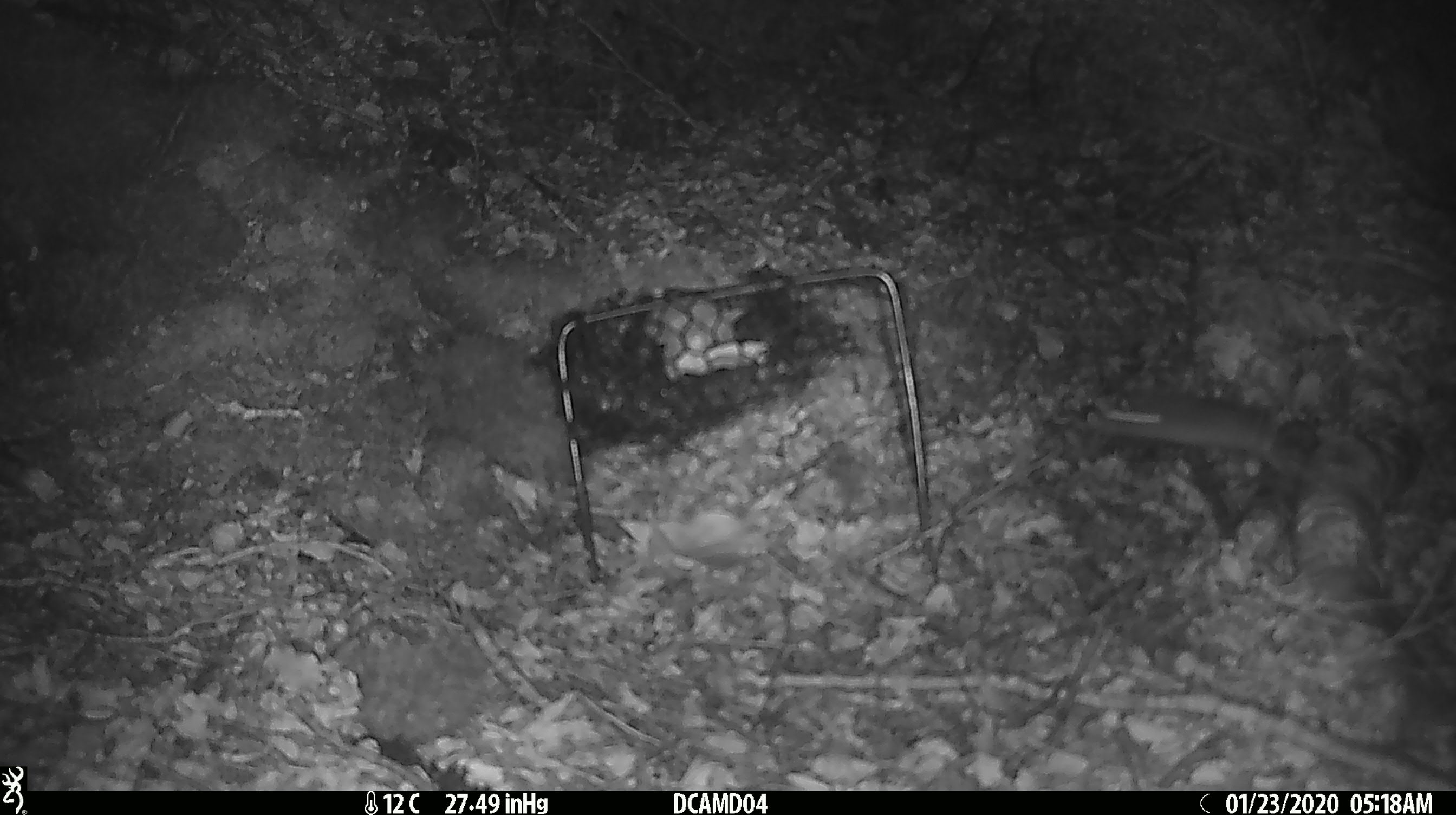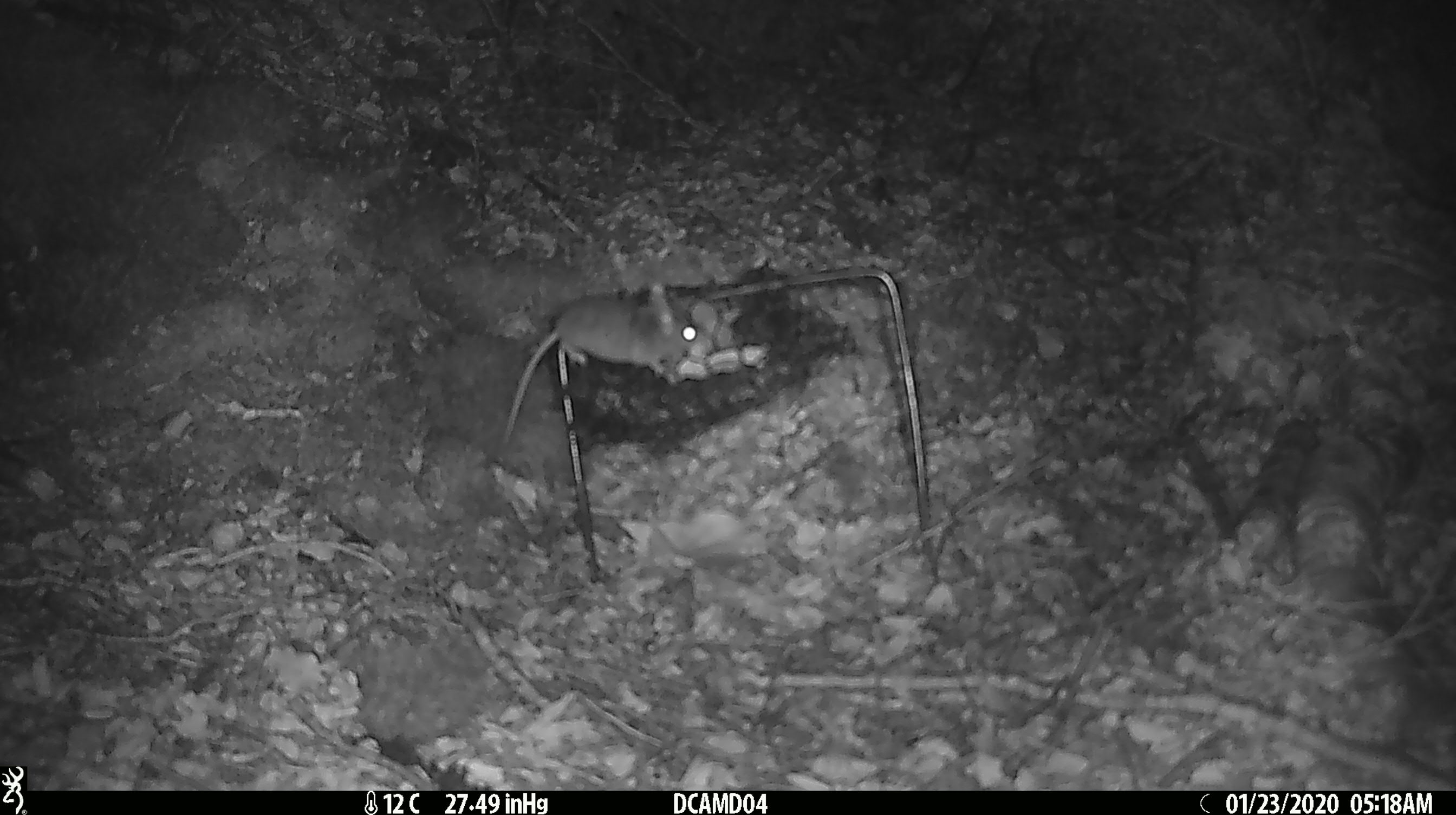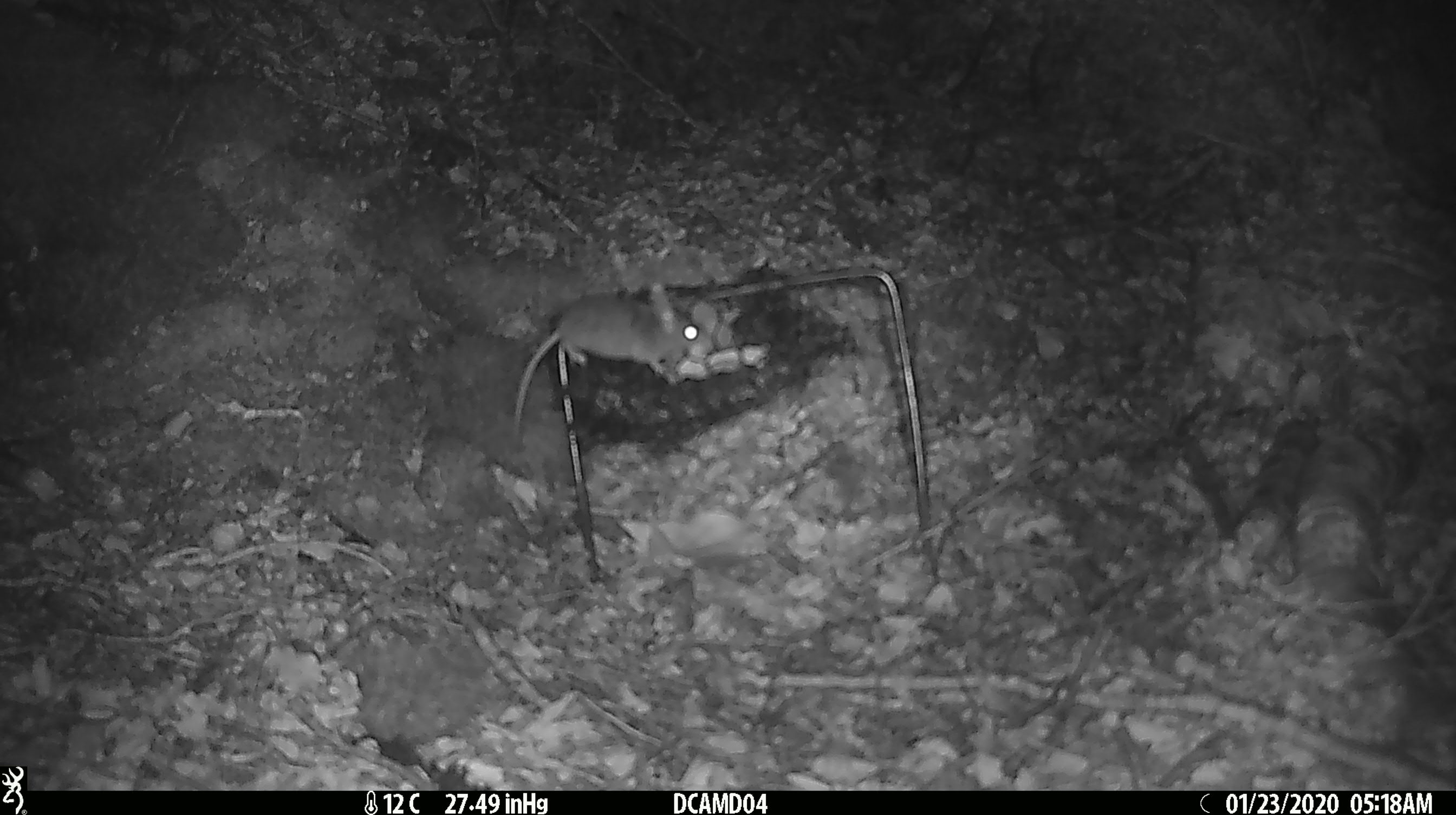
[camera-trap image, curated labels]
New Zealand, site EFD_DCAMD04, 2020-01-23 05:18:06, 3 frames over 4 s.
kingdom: Animalia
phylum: Chordata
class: Mammalia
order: Rodentia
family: Muridae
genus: Mus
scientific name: Mus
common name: mouse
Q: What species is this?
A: Mouse (Mus).